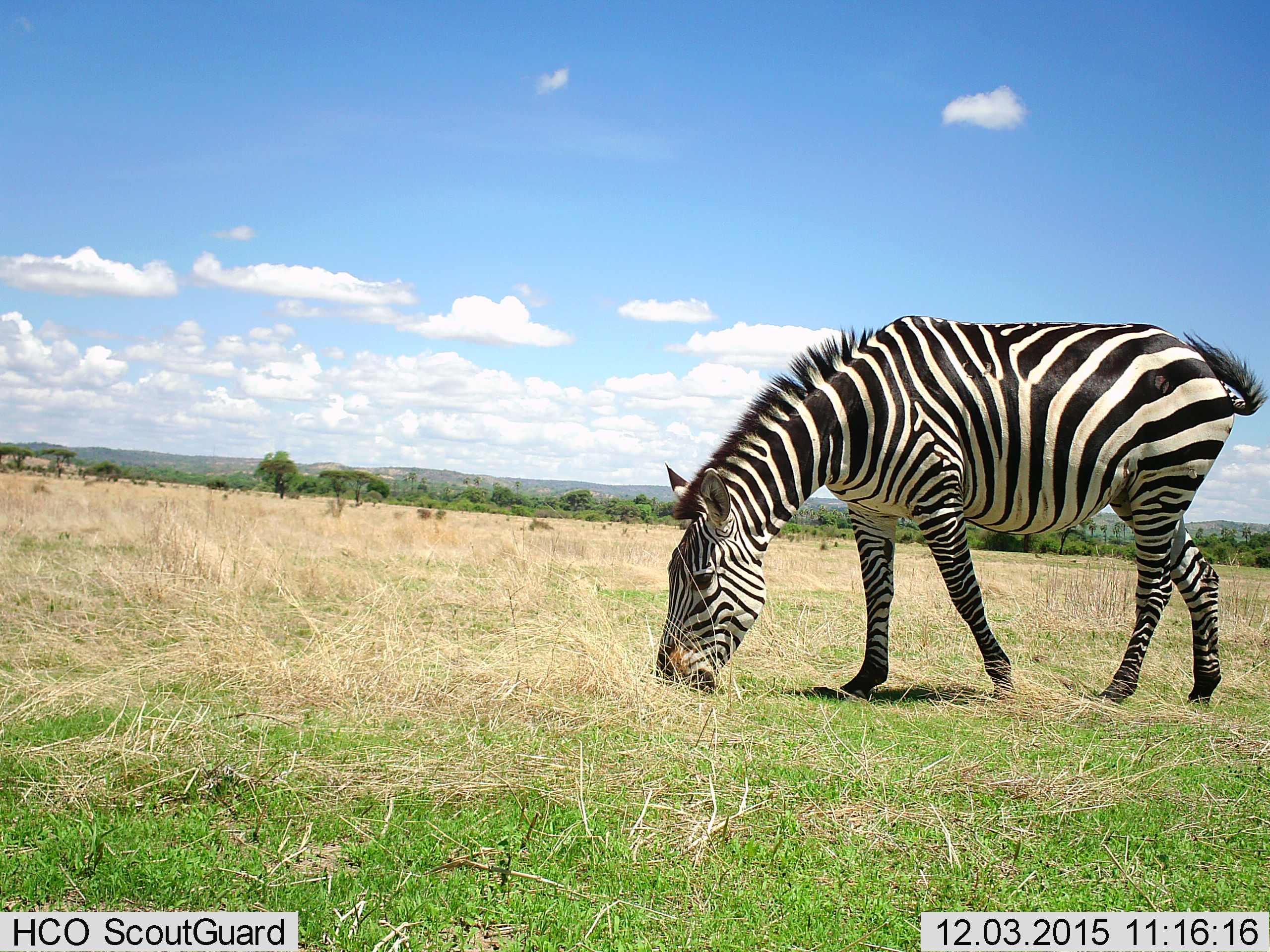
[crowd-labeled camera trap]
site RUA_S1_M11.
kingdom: Animalia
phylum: Chordata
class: Mammalia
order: Perissodactyla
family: Equidae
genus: Equus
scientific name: Equus quagga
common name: plains zebra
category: zebraplains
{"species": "zebraplains (plains zebra) (Equus quagga)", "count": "1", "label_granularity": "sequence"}